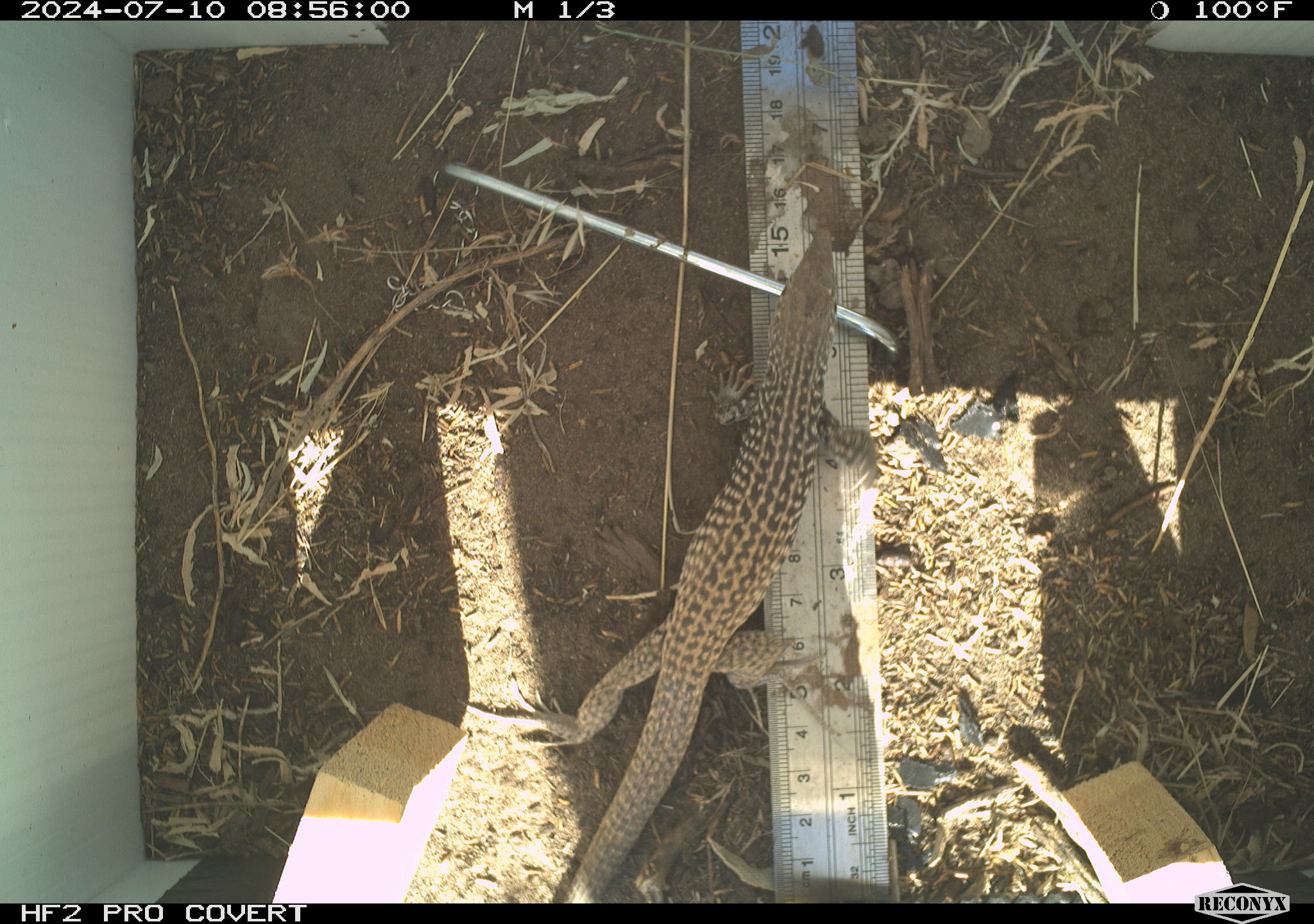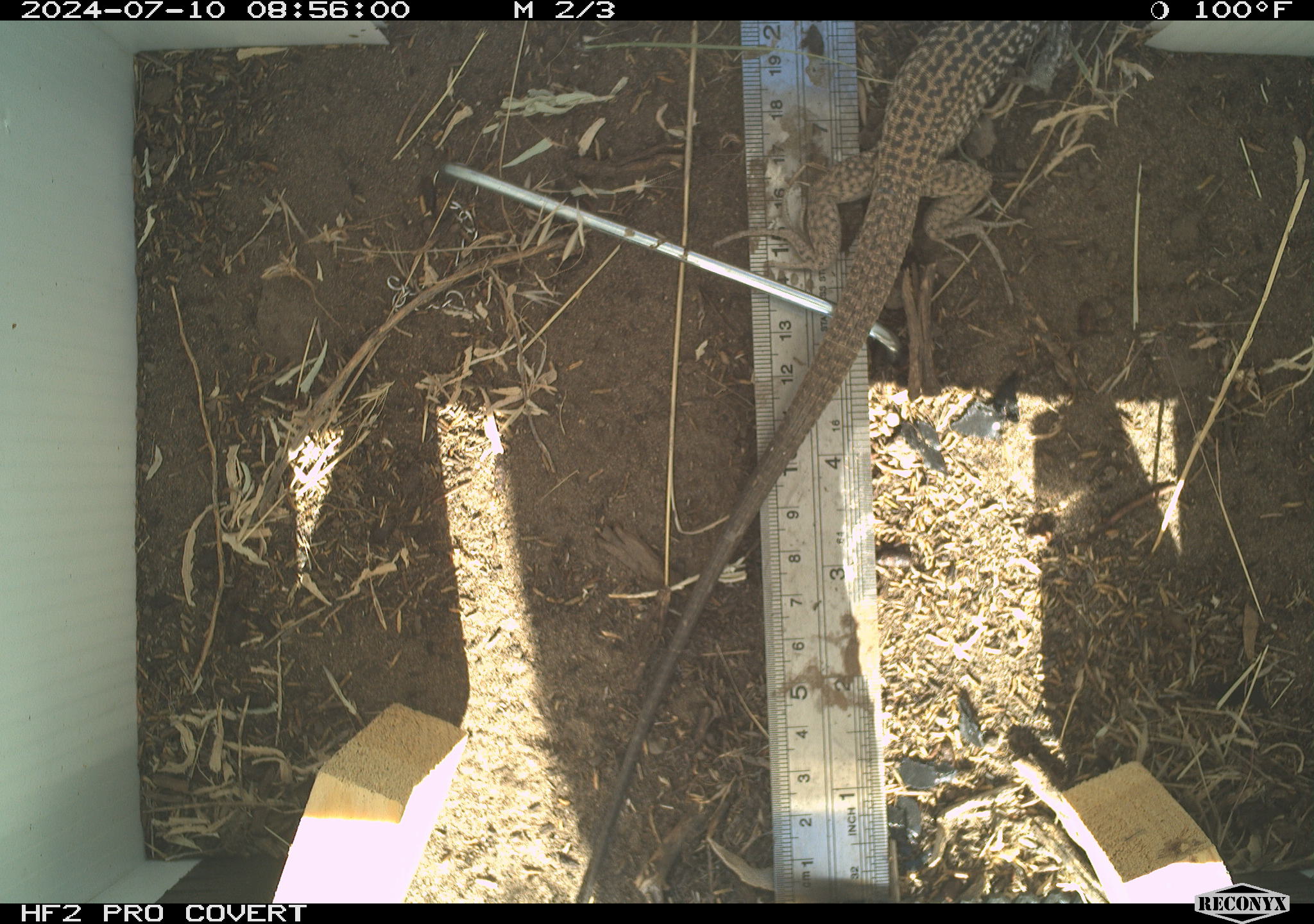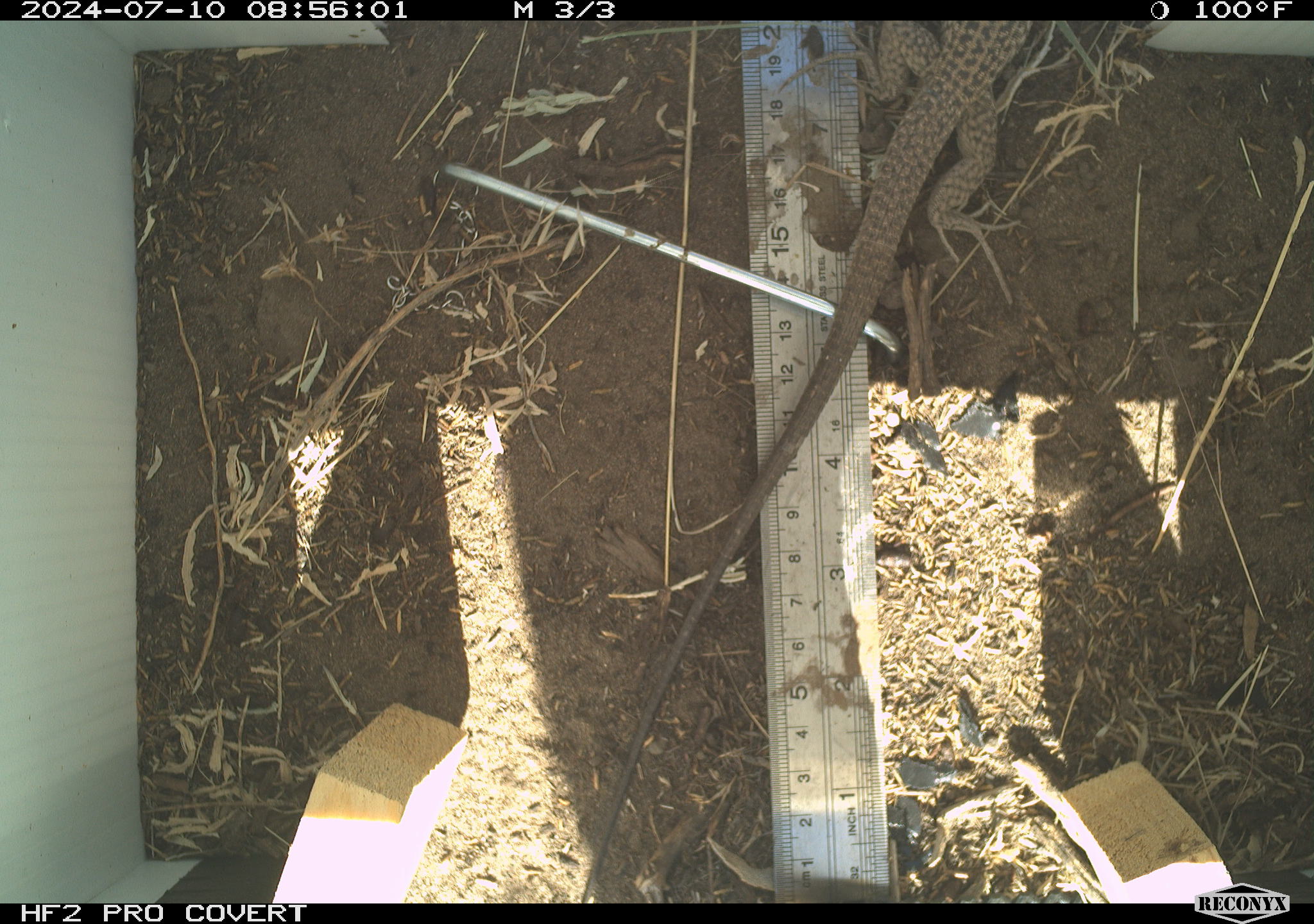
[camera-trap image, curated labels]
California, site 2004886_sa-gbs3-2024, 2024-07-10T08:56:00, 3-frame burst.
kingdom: Animalia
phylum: Chordata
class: Reptilia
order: Squamata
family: Teiidae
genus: Aspidoscelis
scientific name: Aspidoscelis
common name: whiptail lizards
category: aspidoscelis species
Aspidoscelis species (whiptail lizards) (Aspidoscelis).